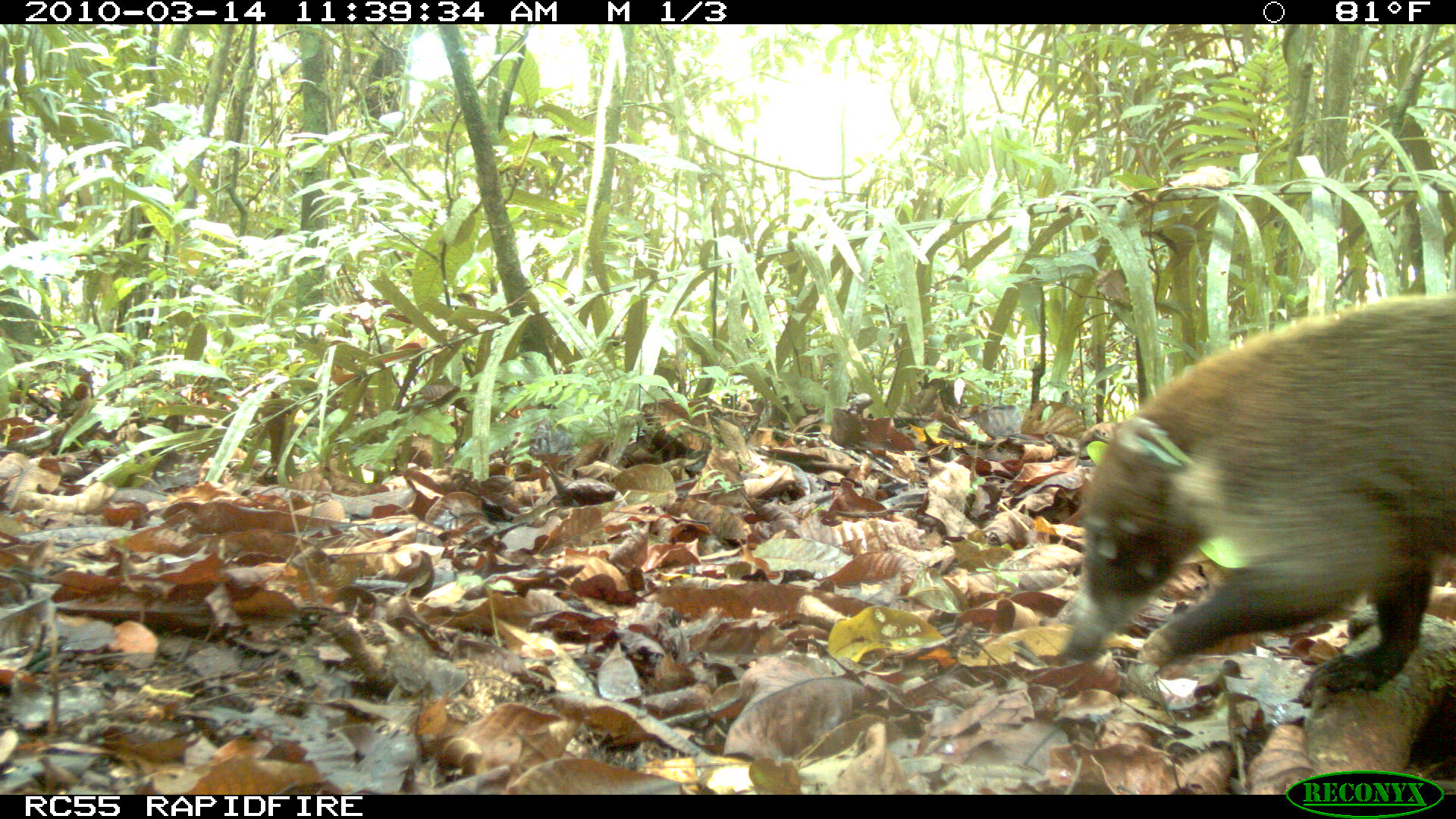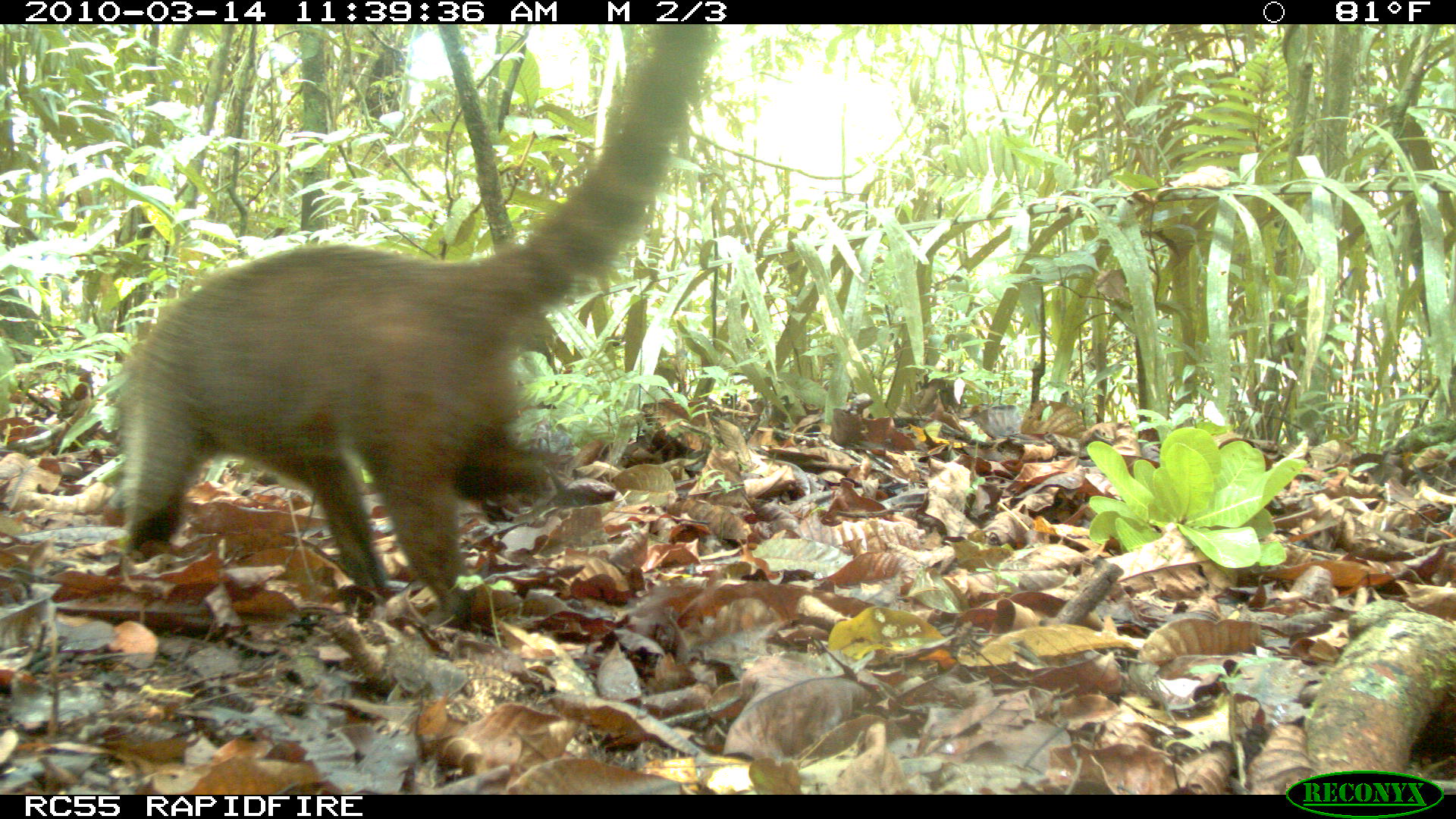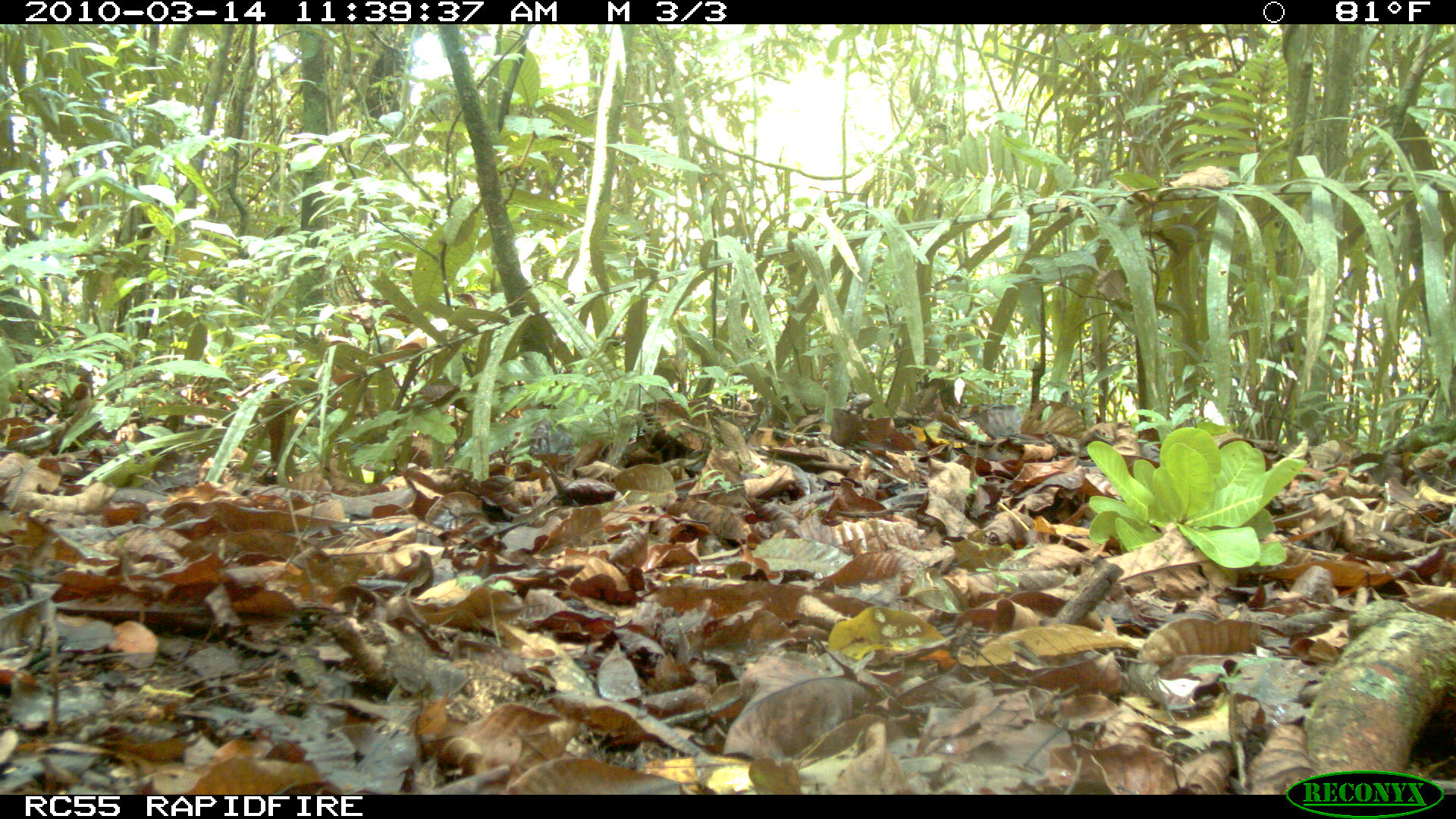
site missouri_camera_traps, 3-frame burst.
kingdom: Animalia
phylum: Chordata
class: Mammalia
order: Carnivora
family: Procyonidae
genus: Nasua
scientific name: Nasua narica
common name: white-nosed coati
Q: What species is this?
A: White-nosed coati (Nasua narica).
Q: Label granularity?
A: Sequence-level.